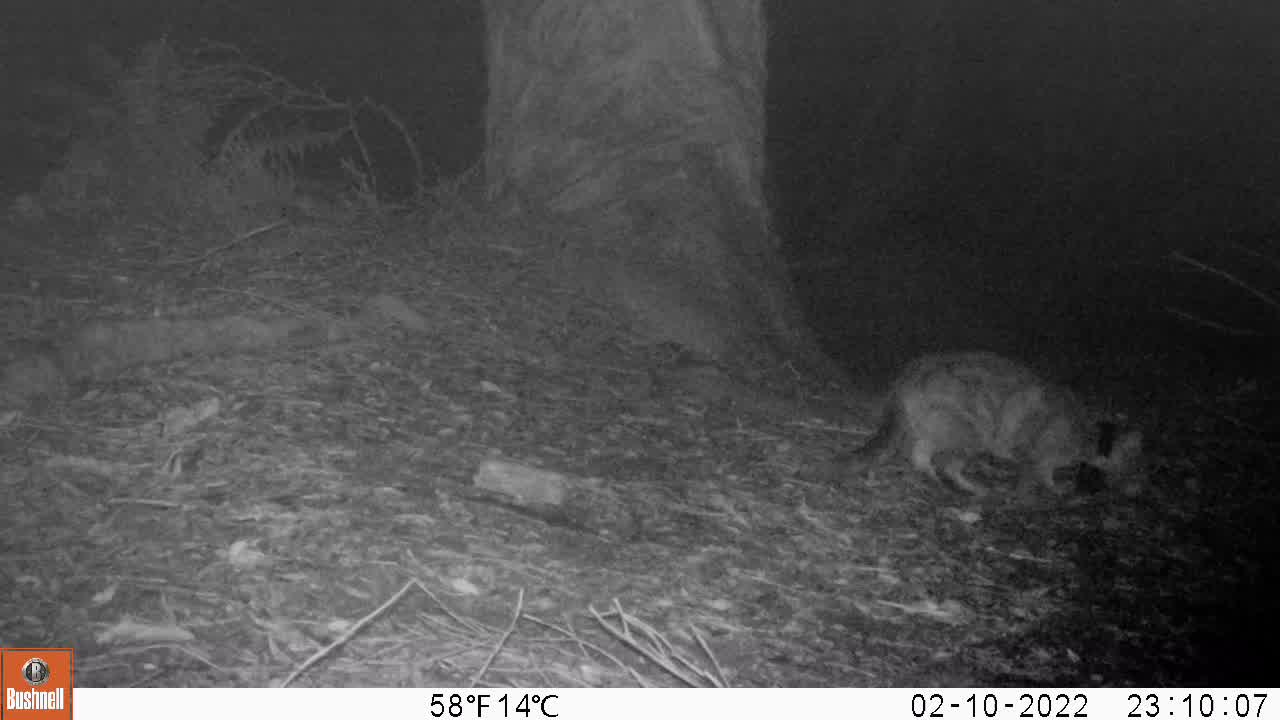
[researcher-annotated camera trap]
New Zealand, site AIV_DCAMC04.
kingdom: Animalia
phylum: Chordata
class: Mammalia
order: Carnivora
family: Felidae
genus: Felis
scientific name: Felis catus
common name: domestic cat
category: cat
Cat (domestic cat) (Felis catus).